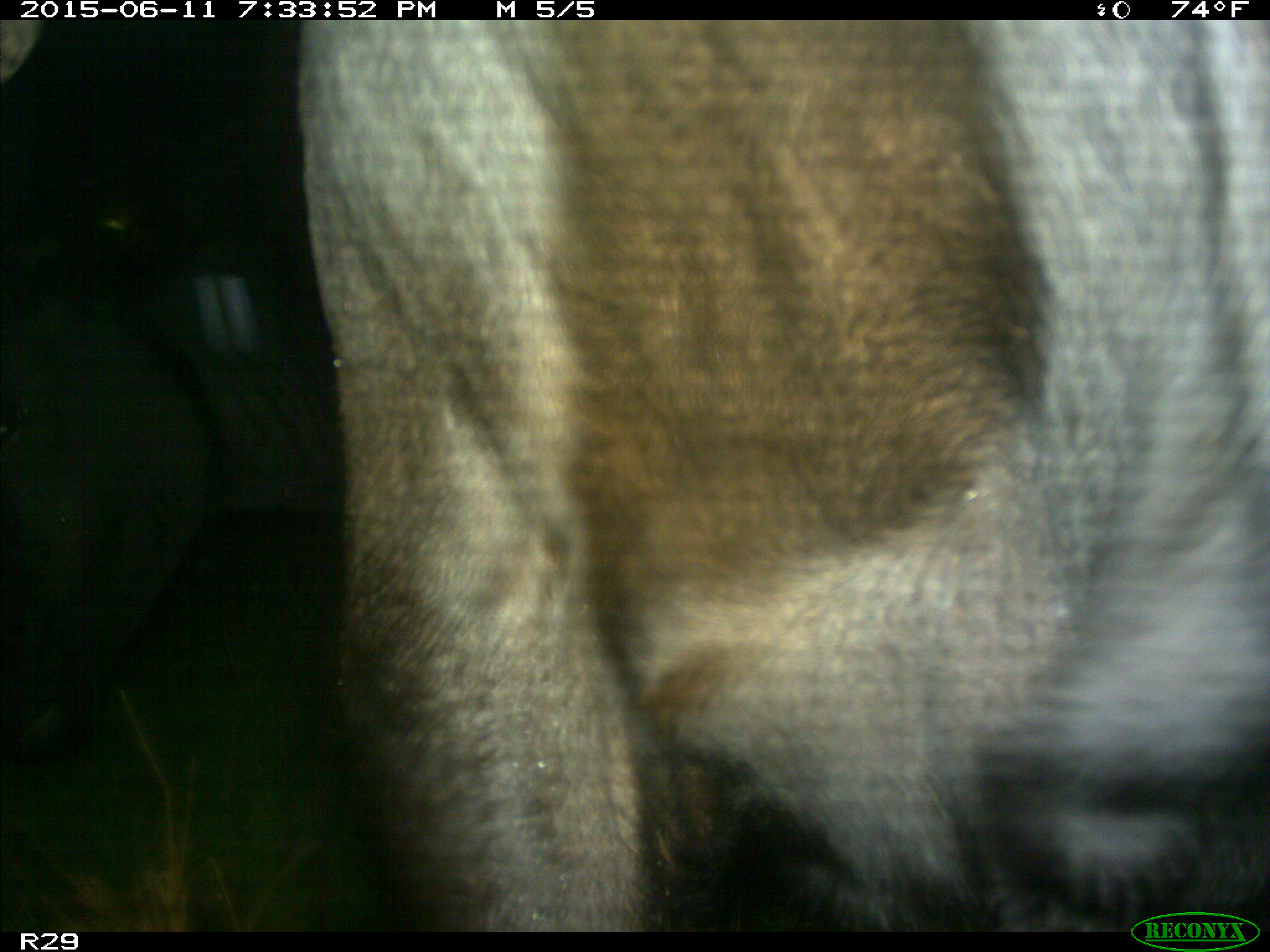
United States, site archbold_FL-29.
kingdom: Animalia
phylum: Chordata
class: Mammalia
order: Artiodactyla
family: Bovidae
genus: Bos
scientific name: Bos taurus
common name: domestic cow